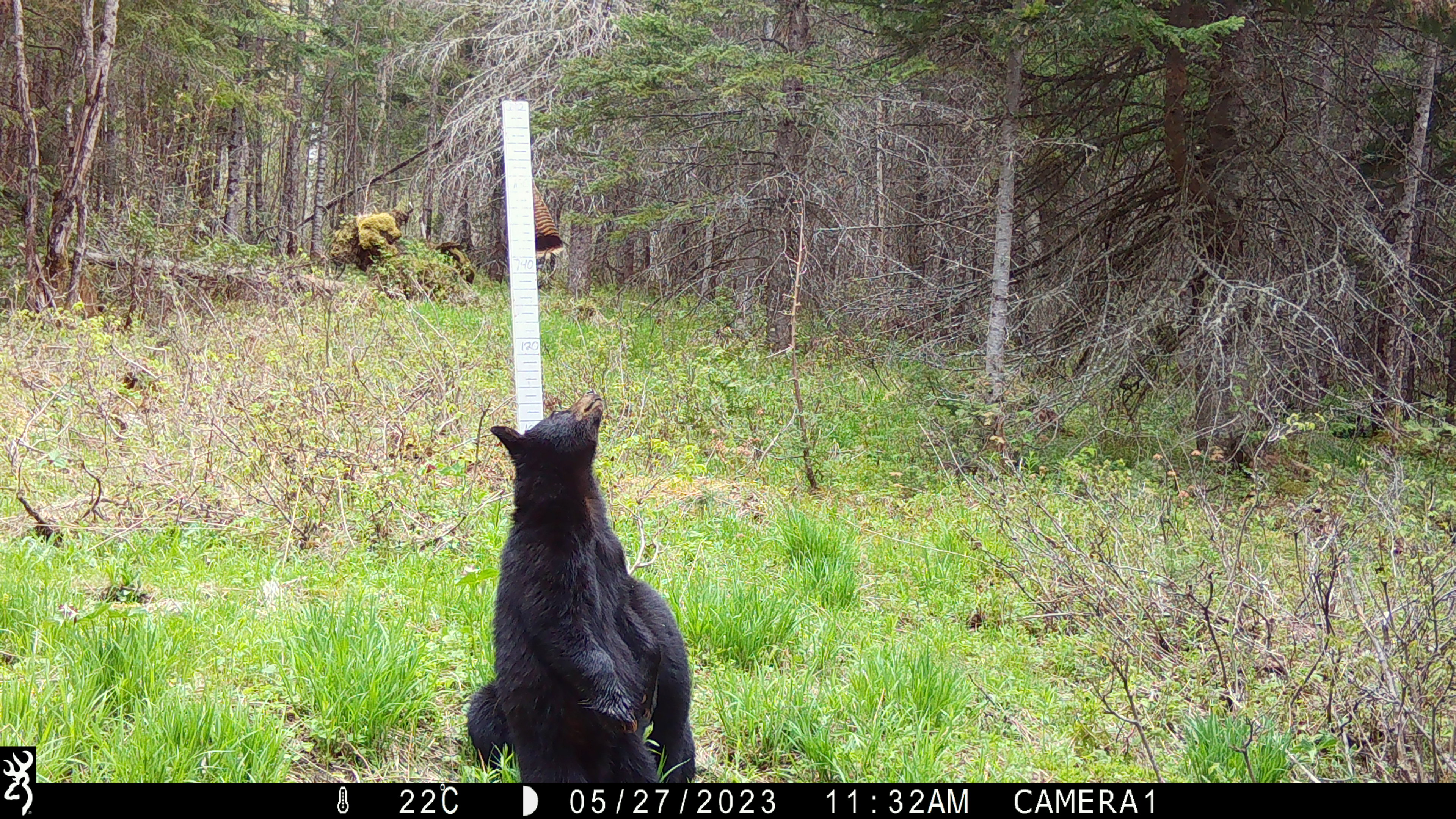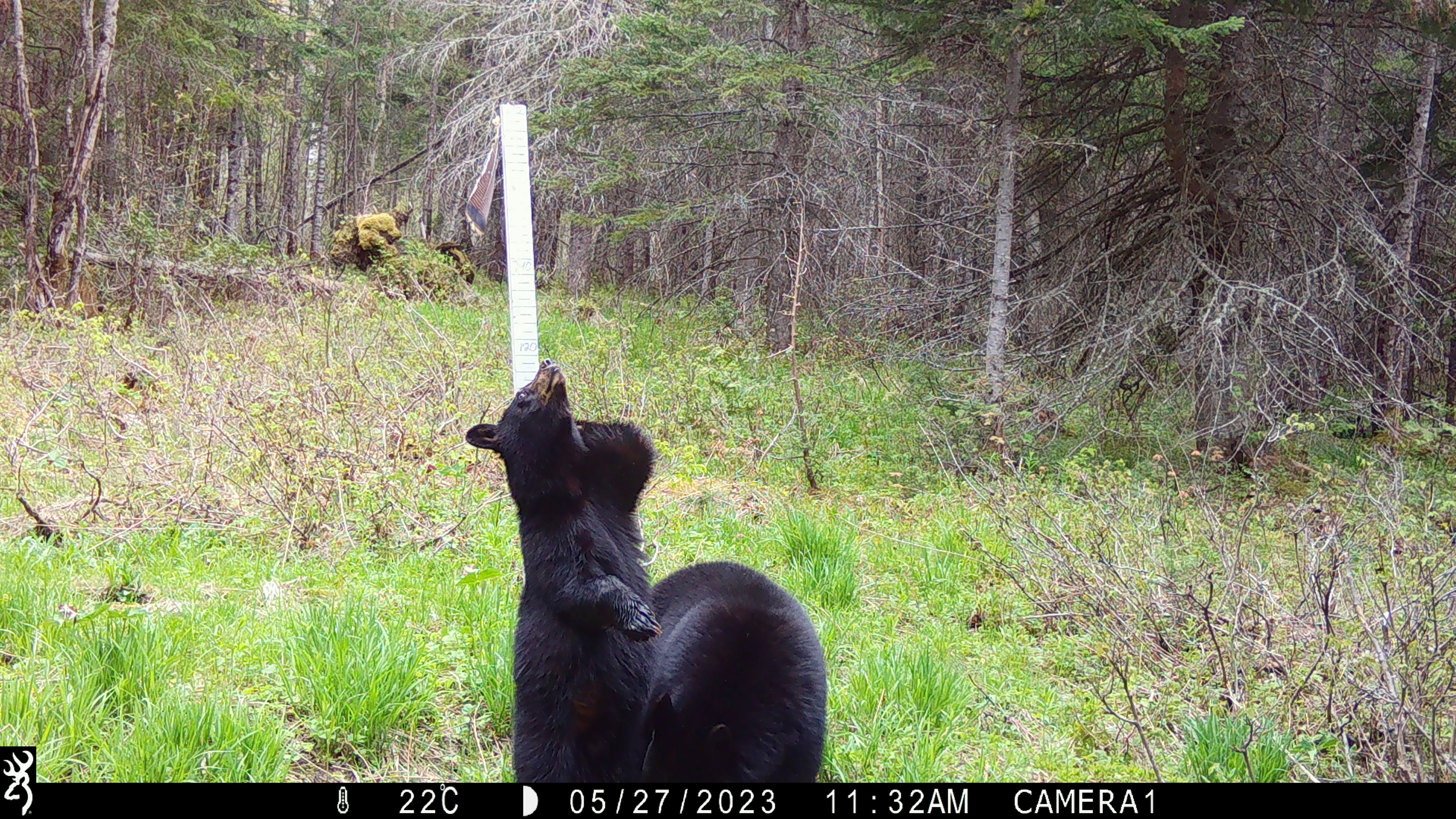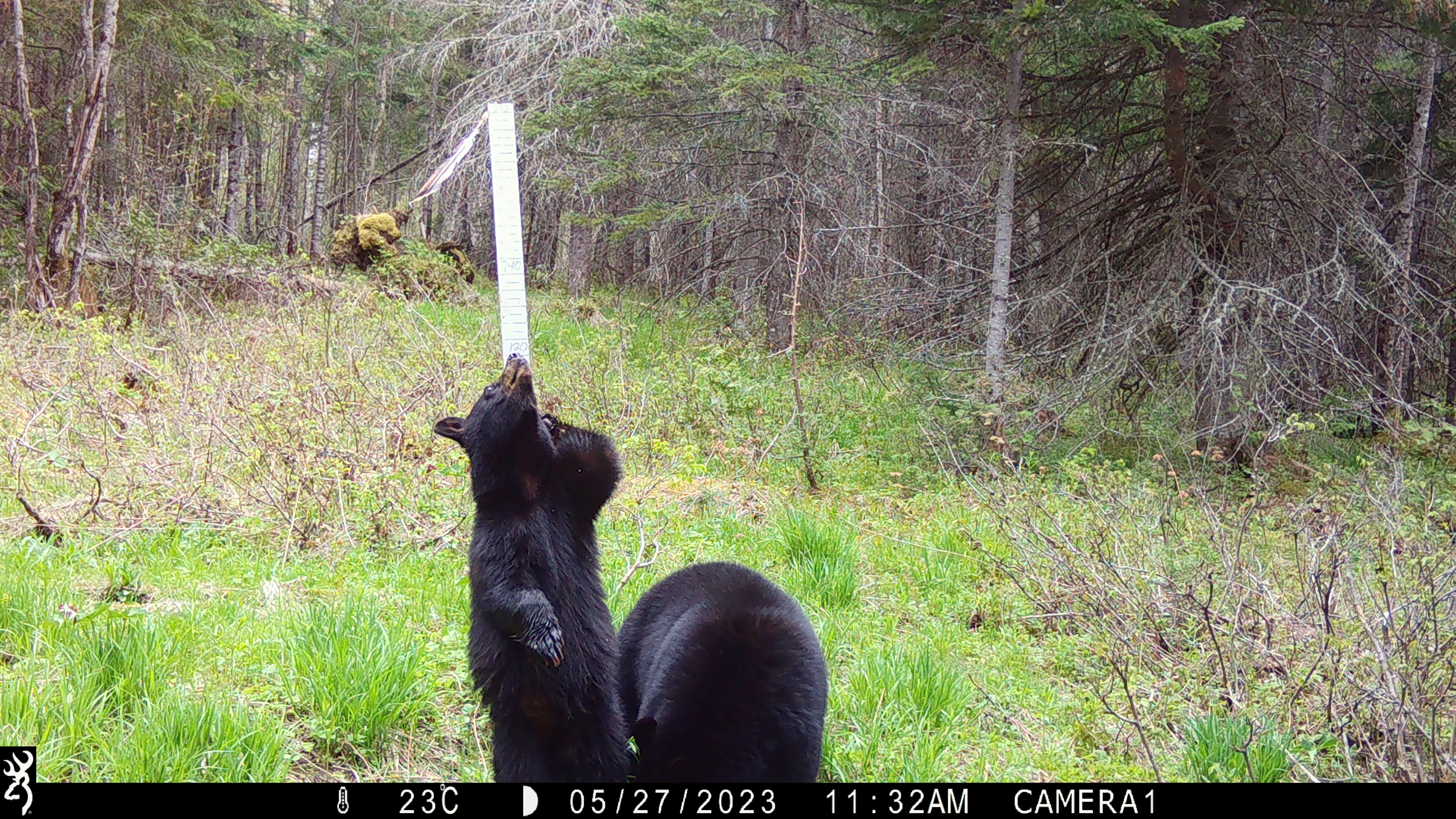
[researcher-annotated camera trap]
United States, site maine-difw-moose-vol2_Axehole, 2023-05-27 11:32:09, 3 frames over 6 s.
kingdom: Animalia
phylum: Chordata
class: Mammalia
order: Carnivora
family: Ursidae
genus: Ursus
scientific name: Ursus americanus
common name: black bear